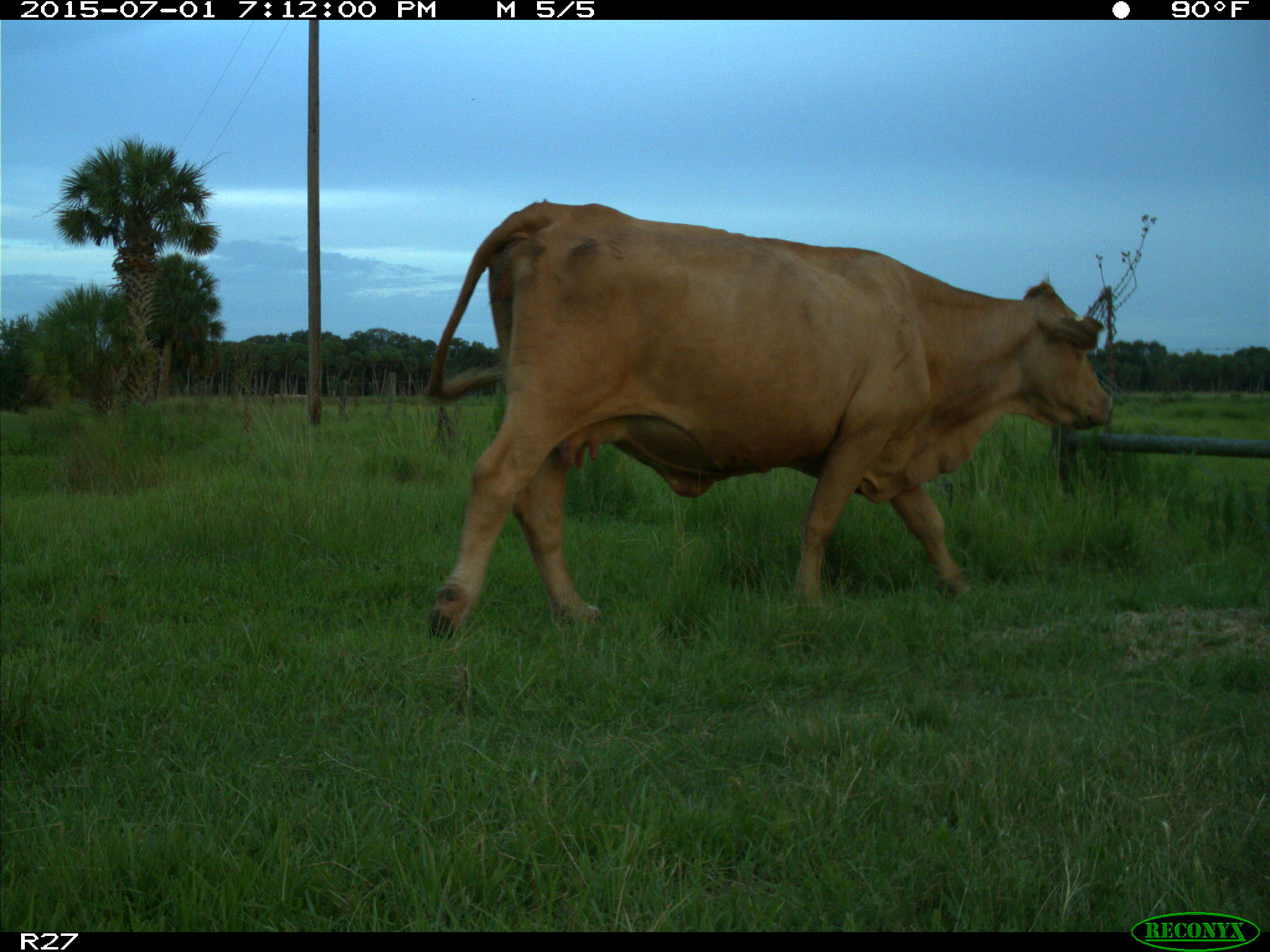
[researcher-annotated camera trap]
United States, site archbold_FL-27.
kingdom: Animalia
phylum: Chordata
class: Mammalia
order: Artiodactyla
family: Bovidae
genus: Bos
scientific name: Bos taurus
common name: domestic cow